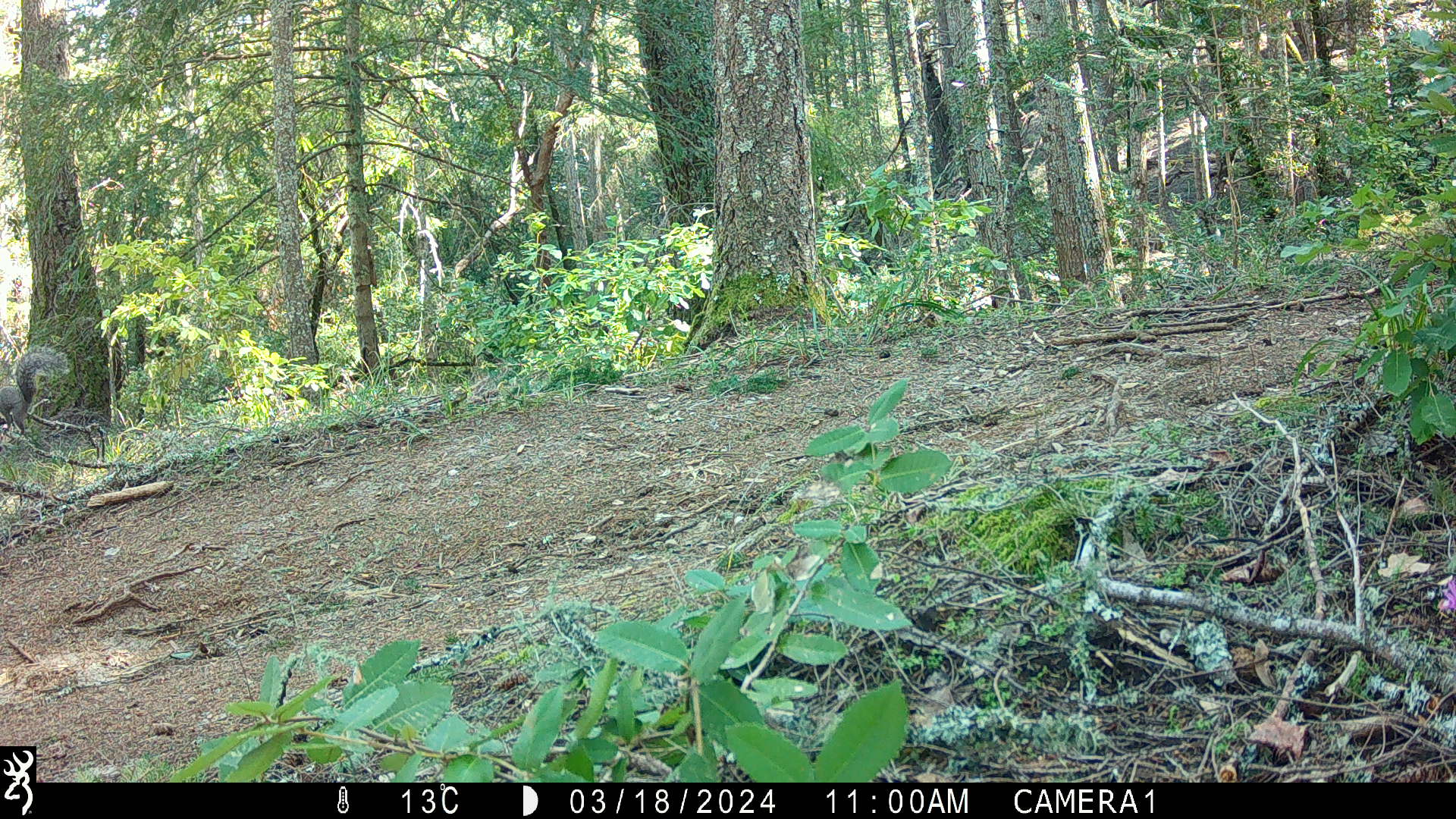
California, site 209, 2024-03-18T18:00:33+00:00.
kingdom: Animalia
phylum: Chordata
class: Mammalia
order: Rodentia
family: Sciuridae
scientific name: Sciuridae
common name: squirrel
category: unknown squirrel